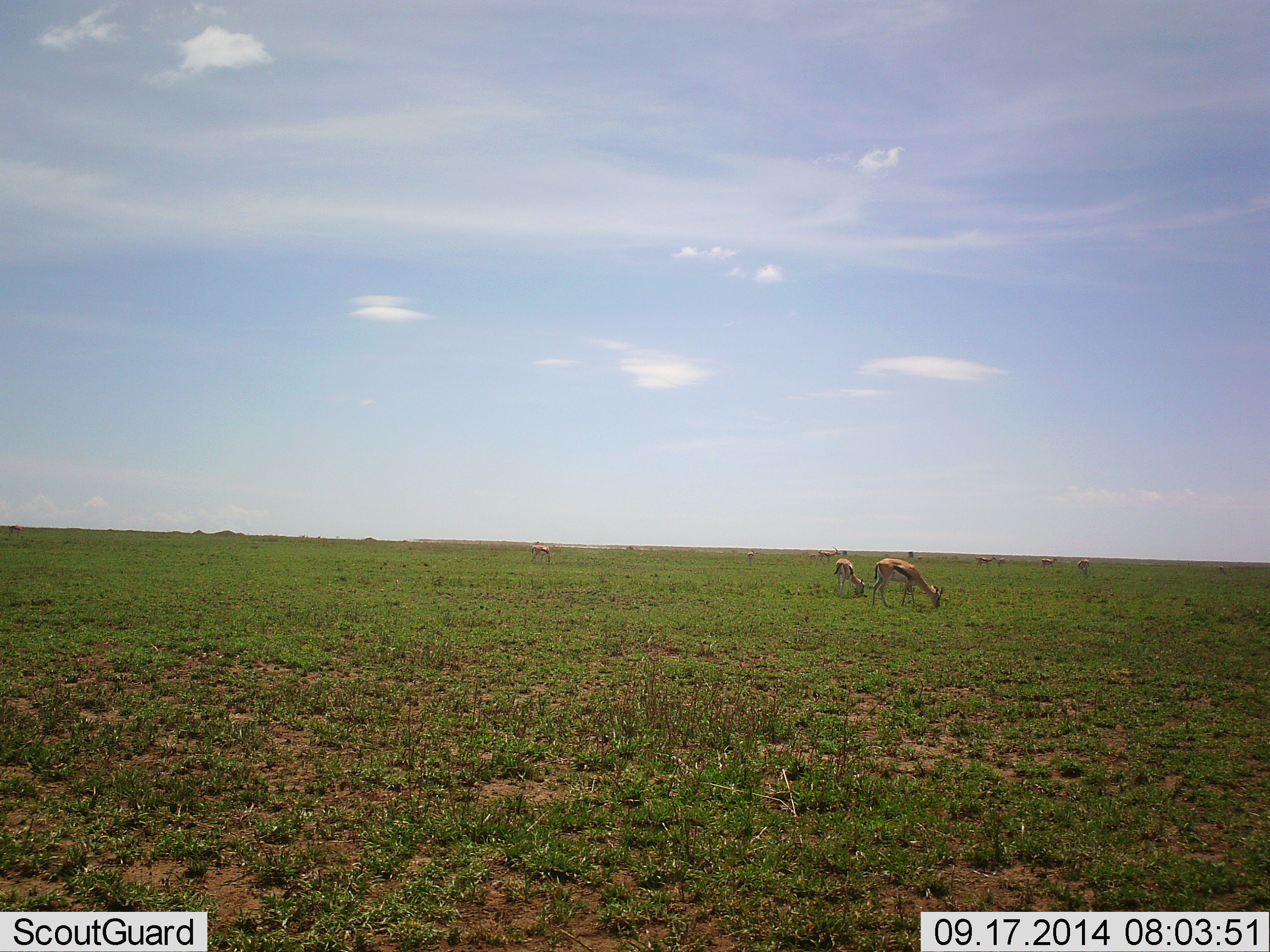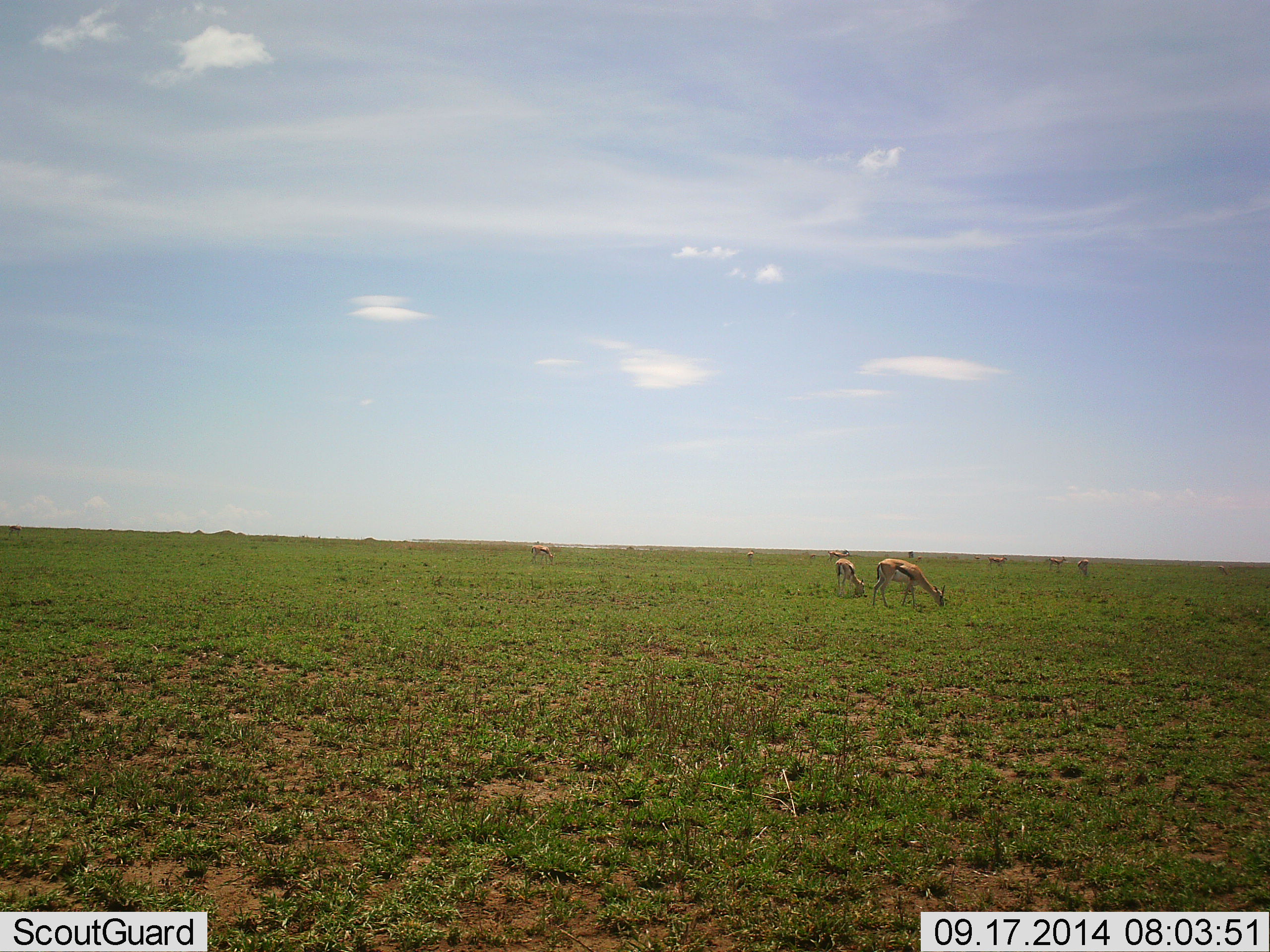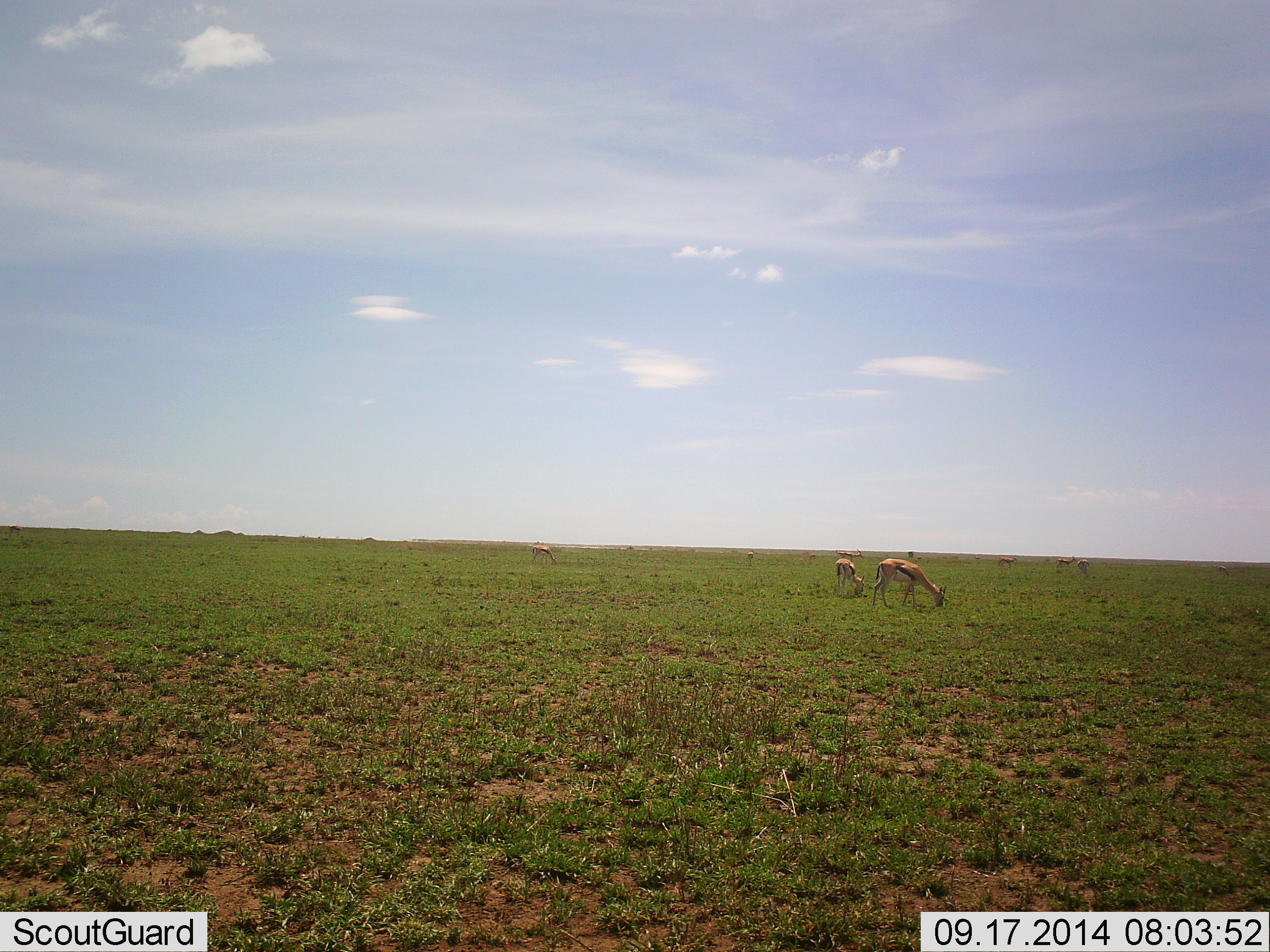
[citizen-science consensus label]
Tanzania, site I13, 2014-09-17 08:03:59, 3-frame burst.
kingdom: Animalia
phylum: Chordata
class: Mammalia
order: Artiodactyla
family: Bovidae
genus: Eudorcas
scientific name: Eudorcas thomsonii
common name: thomson's gazelle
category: gazellethomsons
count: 9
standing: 30%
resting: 0%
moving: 30%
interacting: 0%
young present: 10%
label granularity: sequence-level